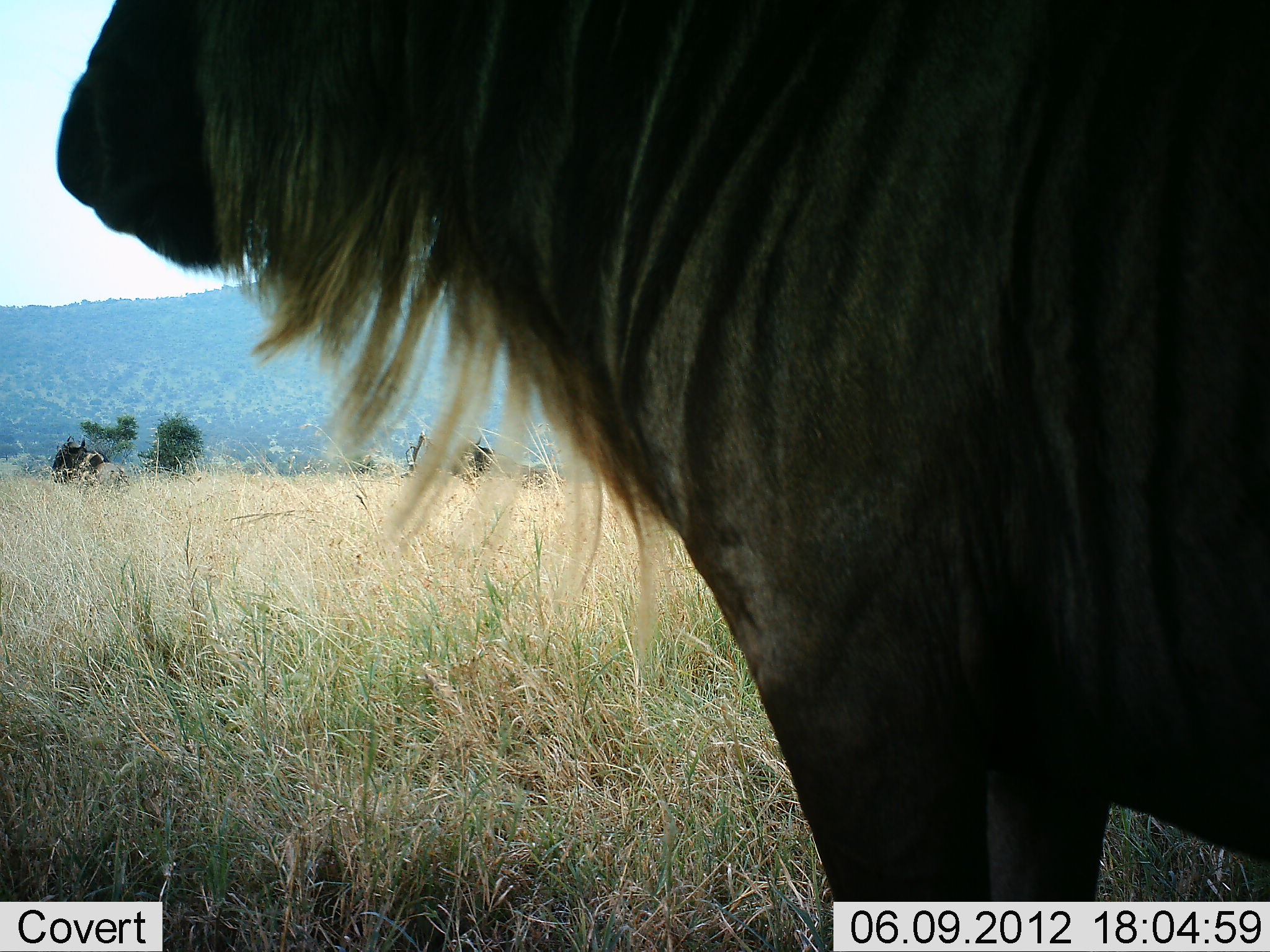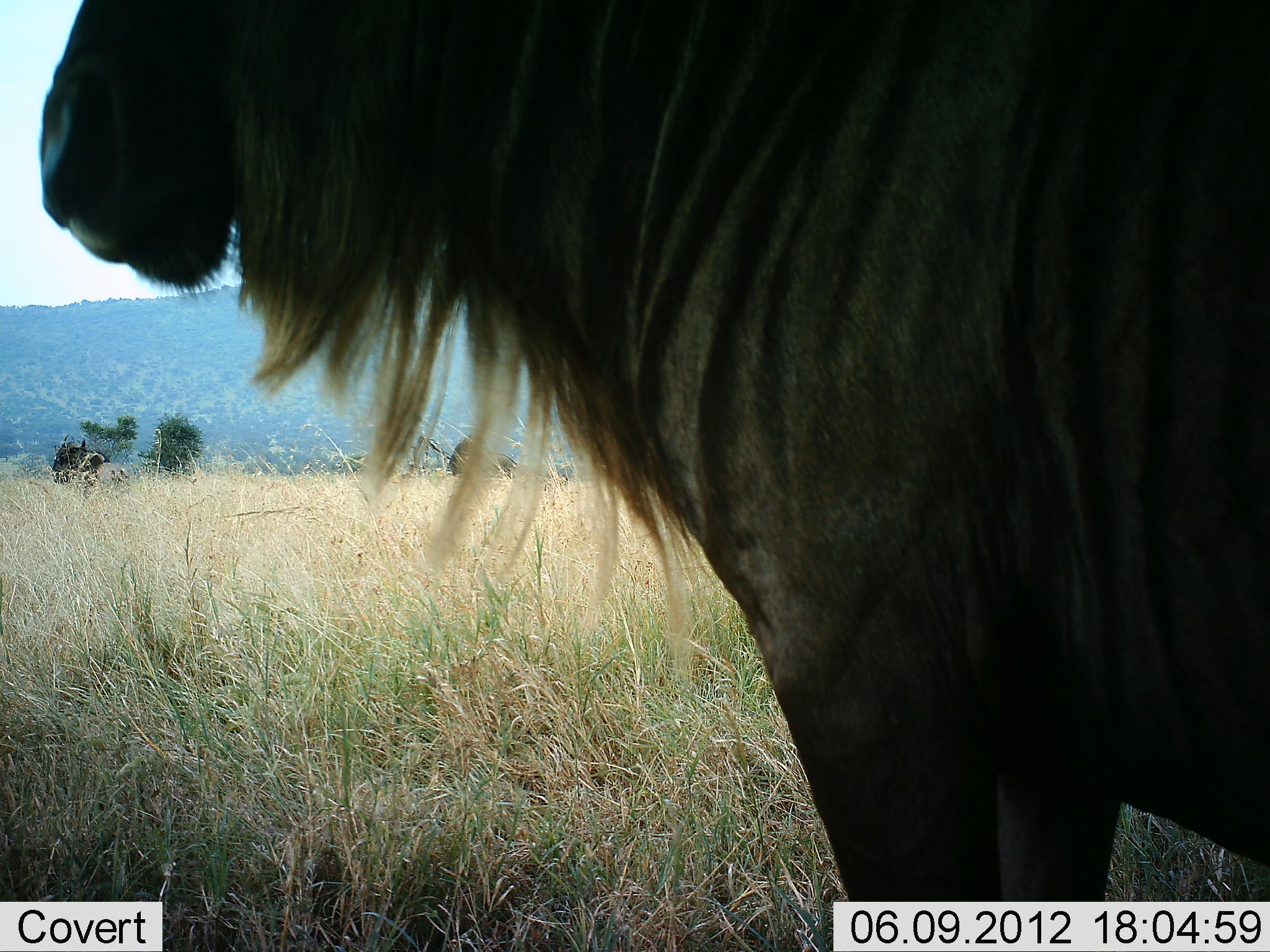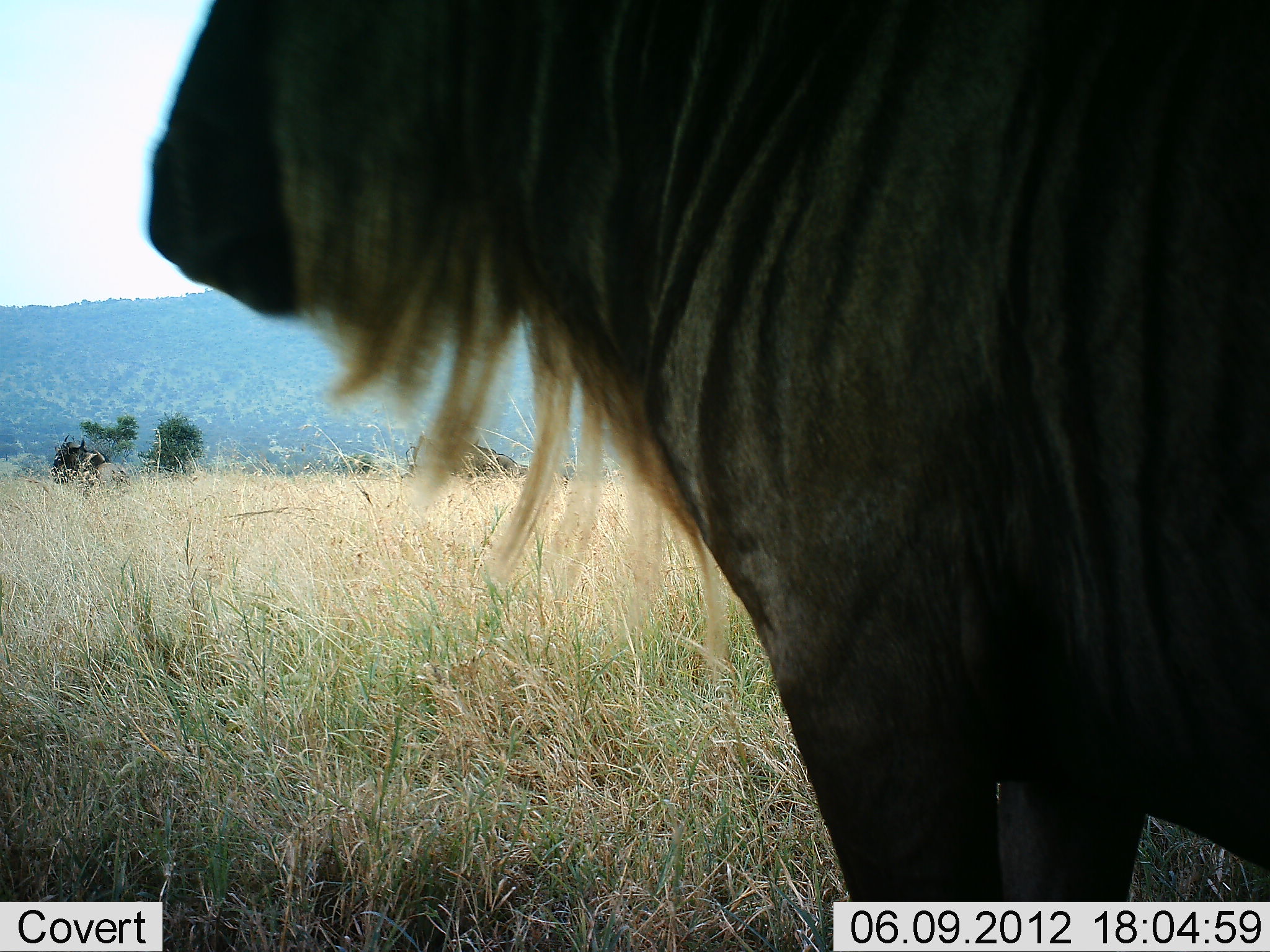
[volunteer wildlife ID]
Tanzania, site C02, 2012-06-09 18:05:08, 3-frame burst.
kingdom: Animalia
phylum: Chordata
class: Mammalia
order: Artiodactyla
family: Bovidae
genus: Connochaetes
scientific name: Connochaetes taurinus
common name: blue wildebeest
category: wildebeest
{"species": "wildebeest (blue wildebeest) (Connochaetes taurinus)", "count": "1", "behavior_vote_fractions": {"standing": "100%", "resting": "0%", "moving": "0%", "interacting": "0%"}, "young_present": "0%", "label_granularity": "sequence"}